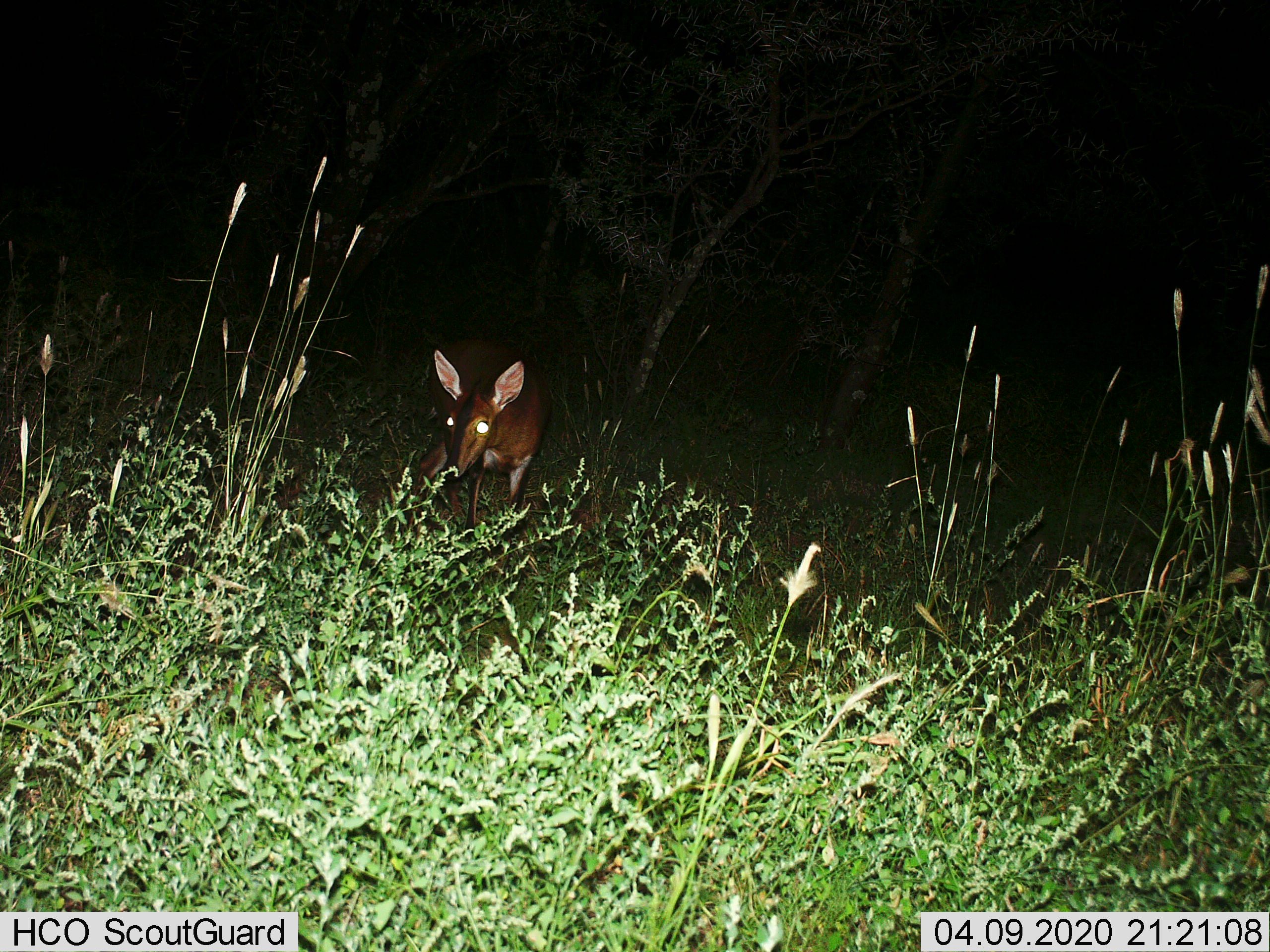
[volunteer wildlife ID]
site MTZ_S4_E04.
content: unidentified animal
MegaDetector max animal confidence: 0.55